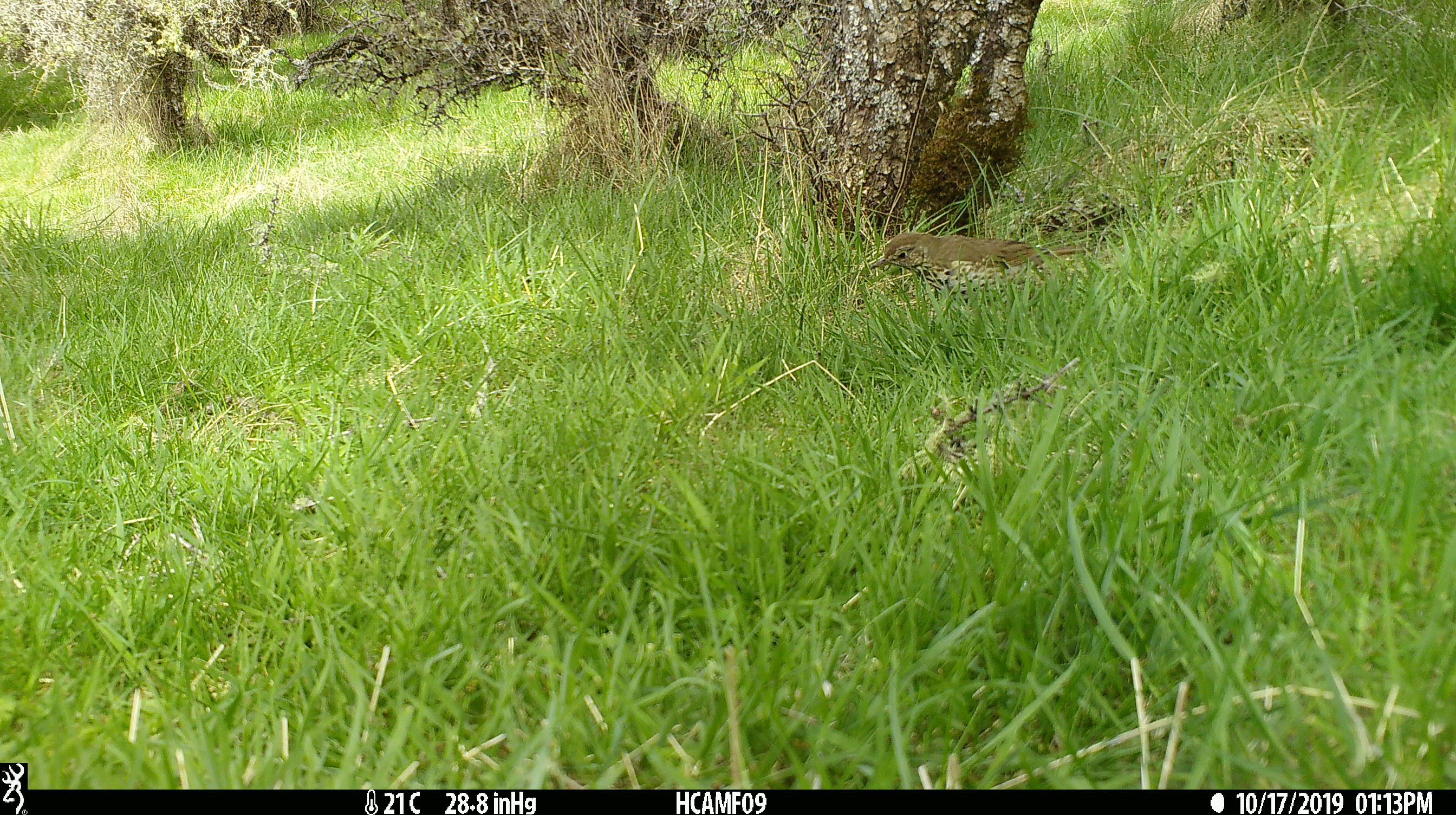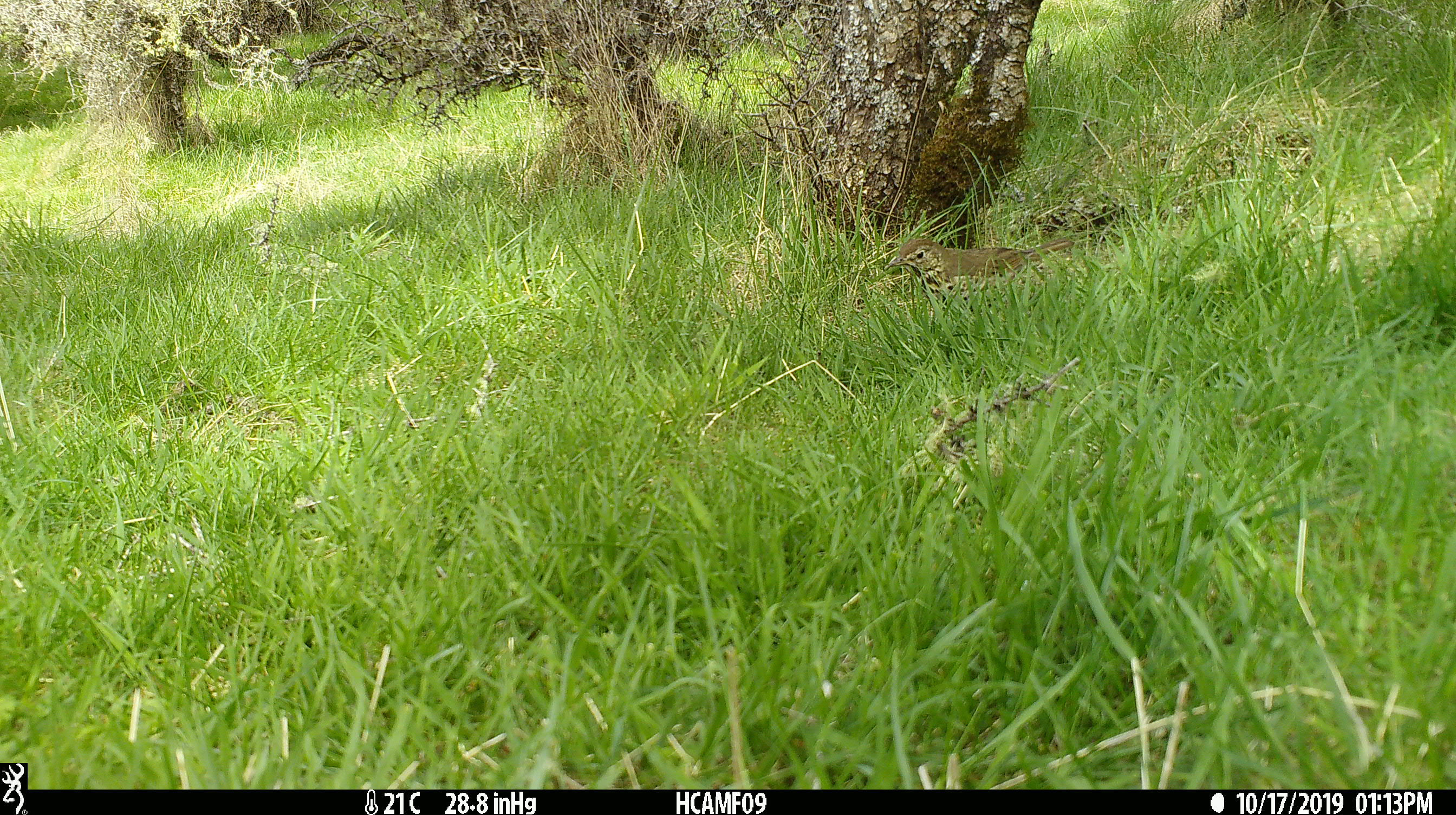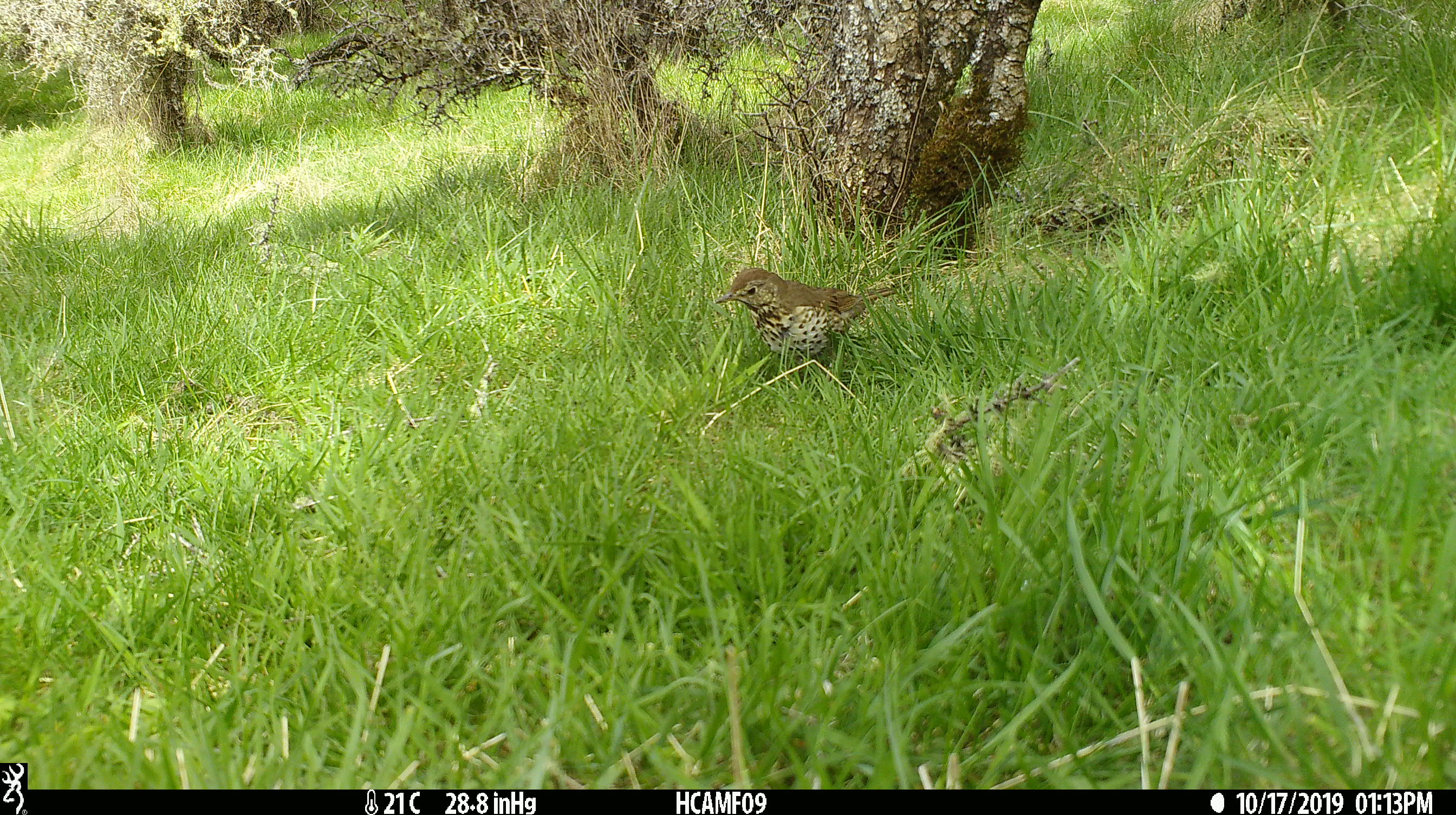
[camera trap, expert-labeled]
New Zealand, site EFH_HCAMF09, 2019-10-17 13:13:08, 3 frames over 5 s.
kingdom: Animalia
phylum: Chordata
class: Aves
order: Passeriformes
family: Turdidae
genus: Turdus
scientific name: Turdus philomelos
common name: song thrush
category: thrush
Thrush (song thrush) (Turdus philomelos).